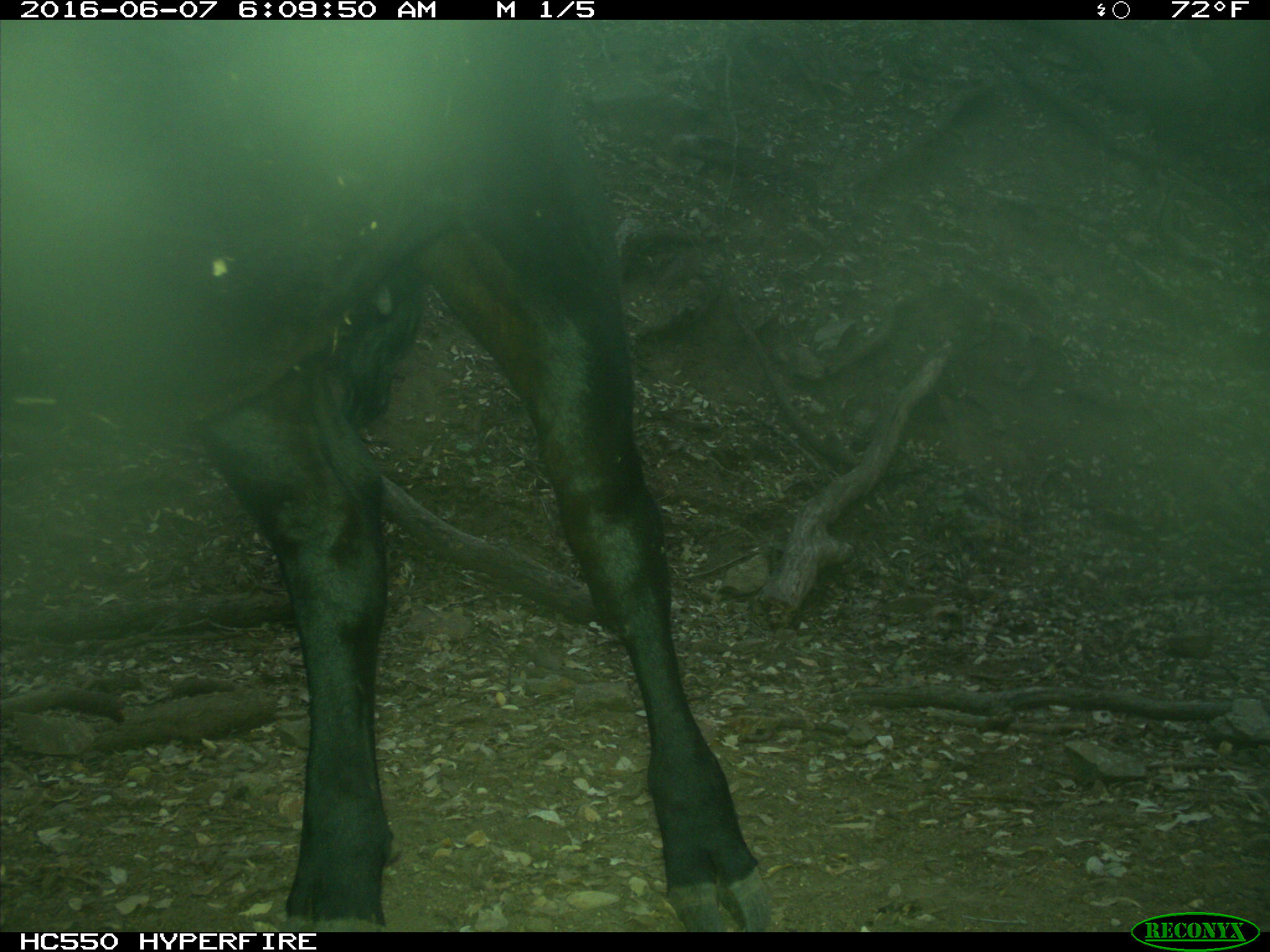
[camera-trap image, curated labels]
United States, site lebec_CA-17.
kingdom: Animalia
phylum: Chordata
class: Mammalia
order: Artiodactyla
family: Bovidae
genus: Bos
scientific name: Bos taurus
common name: domestic cow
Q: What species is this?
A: Bos taurus (domestic cow).